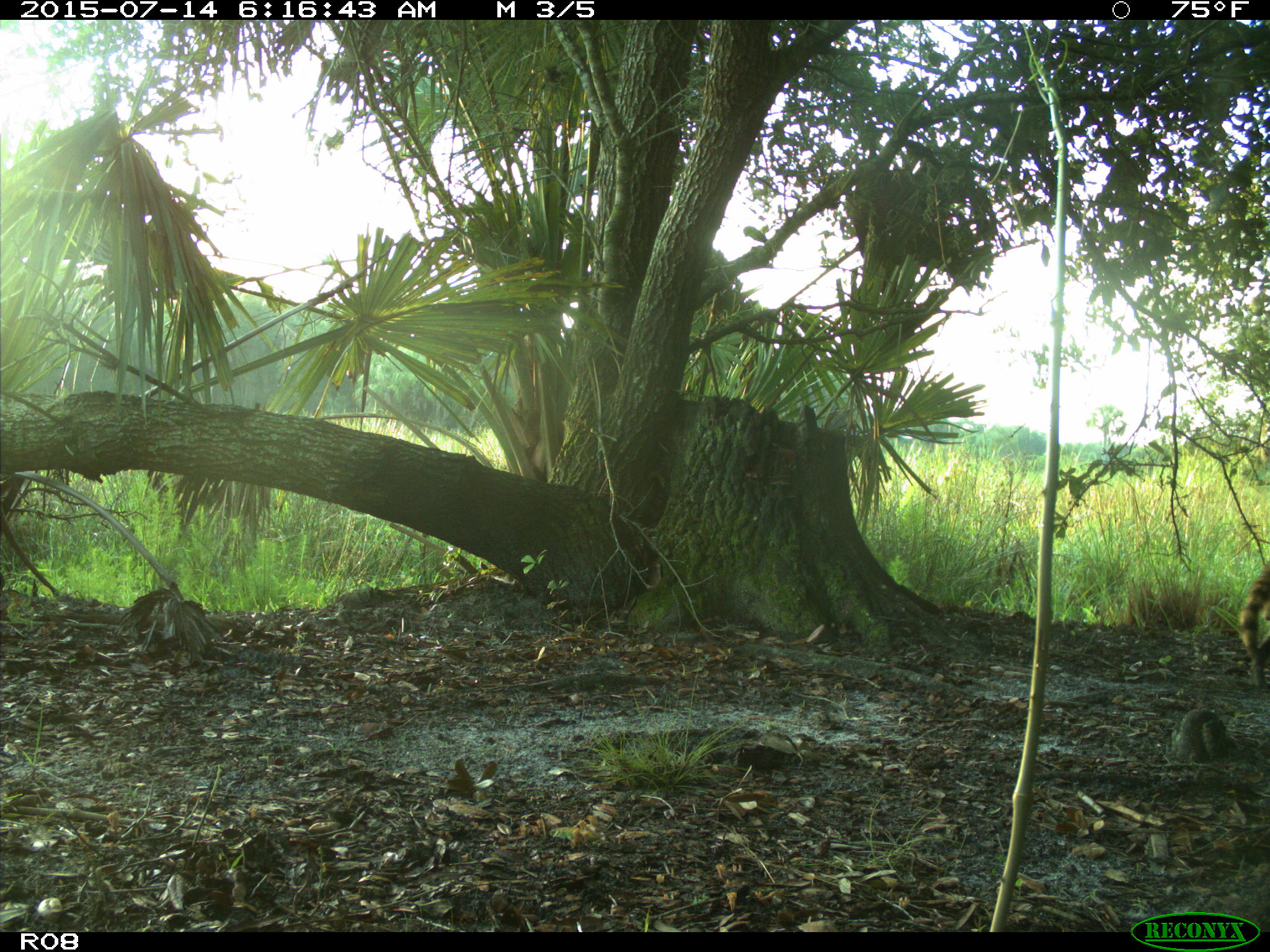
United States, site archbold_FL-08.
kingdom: Animalia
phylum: Chordata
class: Mammalia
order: Carnivora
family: Procyonidae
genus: Procyon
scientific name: Procyon lotor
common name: common raccoon